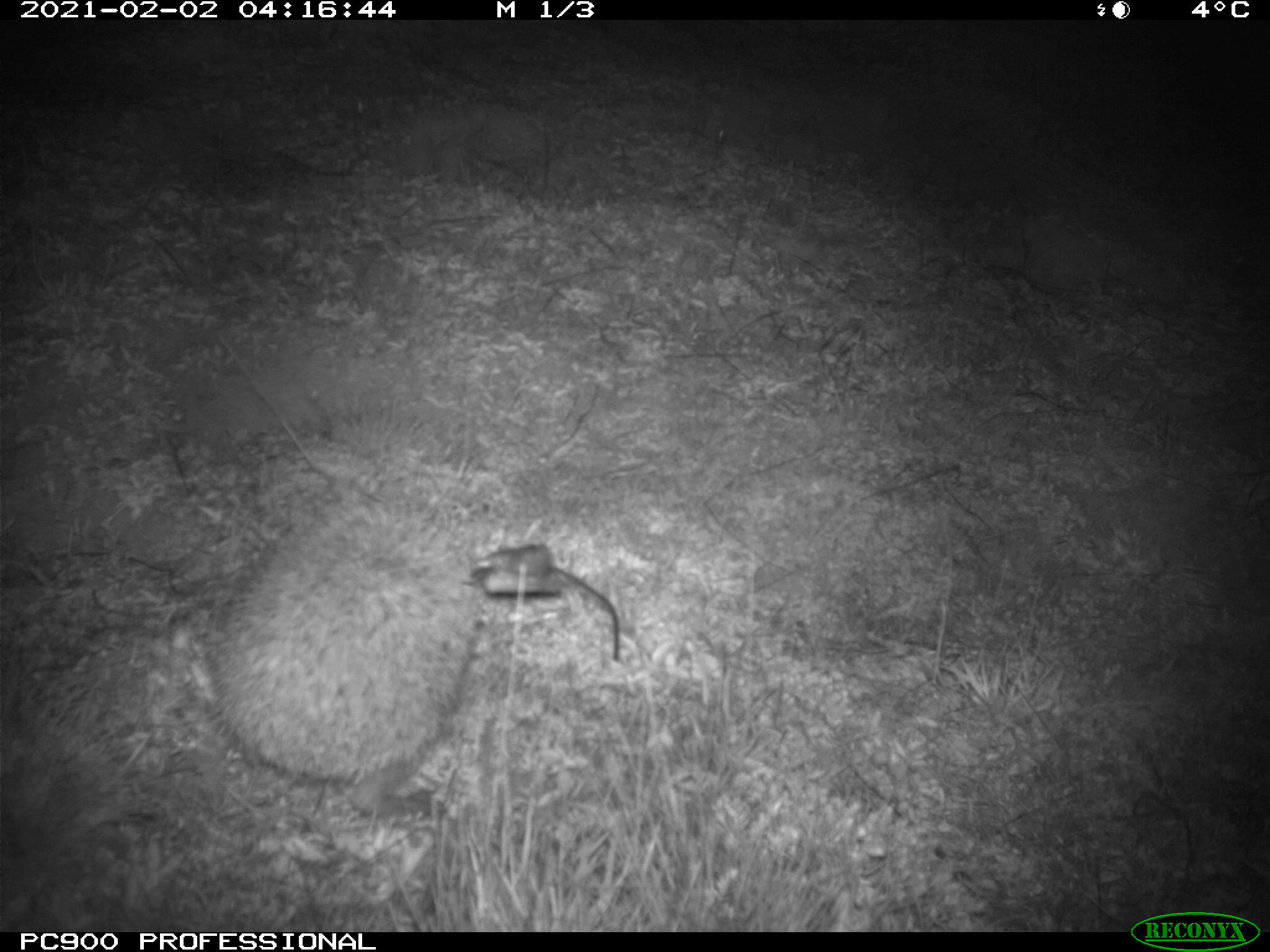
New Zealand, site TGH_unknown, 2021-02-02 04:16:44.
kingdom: Animalia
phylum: Chordata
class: Mammalia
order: Eulipotyphla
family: Erinaceidae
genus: Erinaceus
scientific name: Erinaceus europaeus europaeus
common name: european hedgehog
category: hedgehog